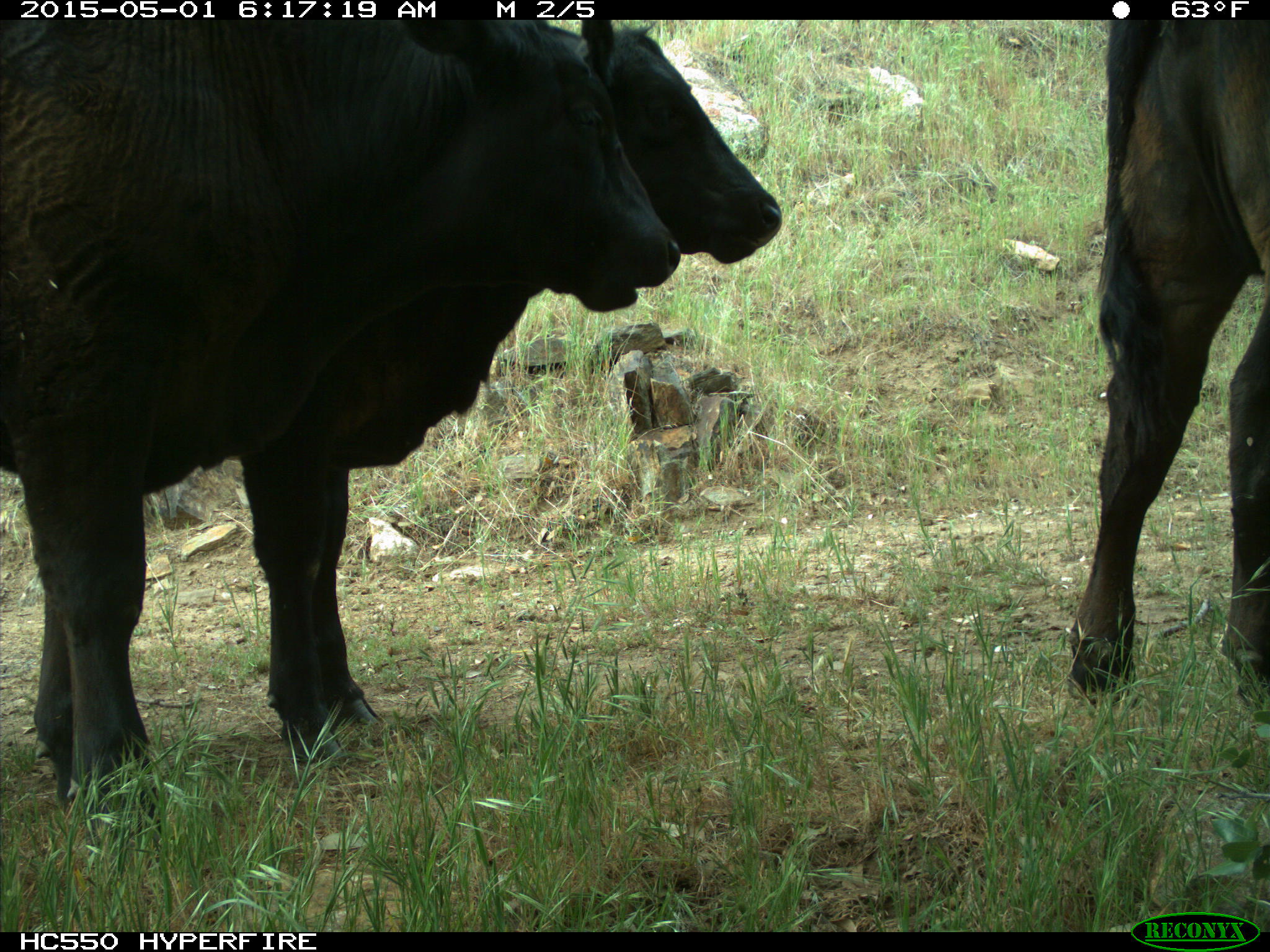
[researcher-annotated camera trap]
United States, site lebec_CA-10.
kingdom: Animalia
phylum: Chordata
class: Mammalia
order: Artiodactyla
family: Bovidae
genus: Bos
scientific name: Bos taurus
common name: domestic cow